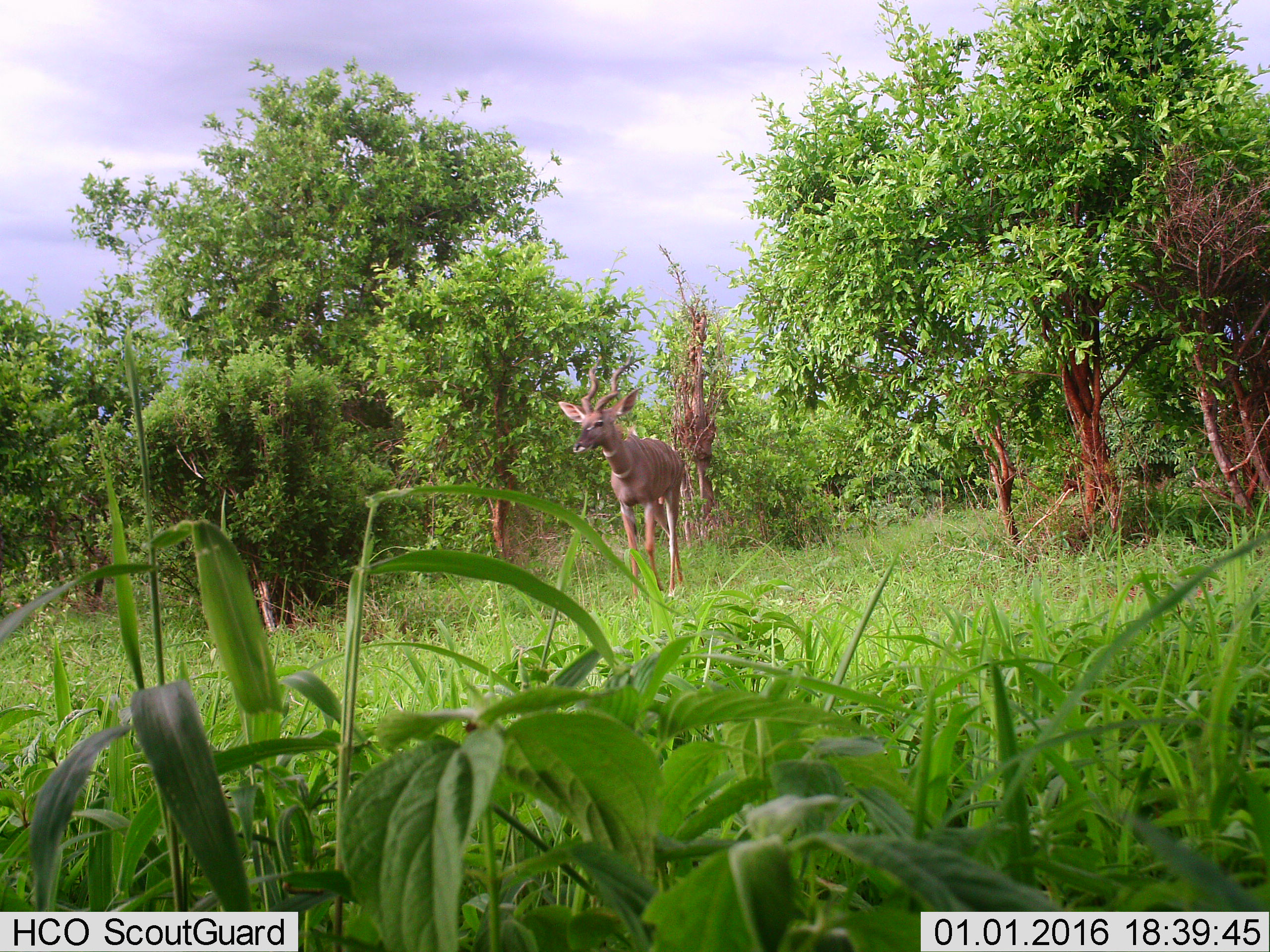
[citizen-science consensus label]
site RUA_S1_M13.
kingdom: Animalia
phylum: Chordata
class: Mammalia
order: Artiodactyla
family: Bovidae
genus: Tragelaphus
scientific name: Tragelaphus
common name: kudu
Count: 1.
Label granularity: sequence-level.